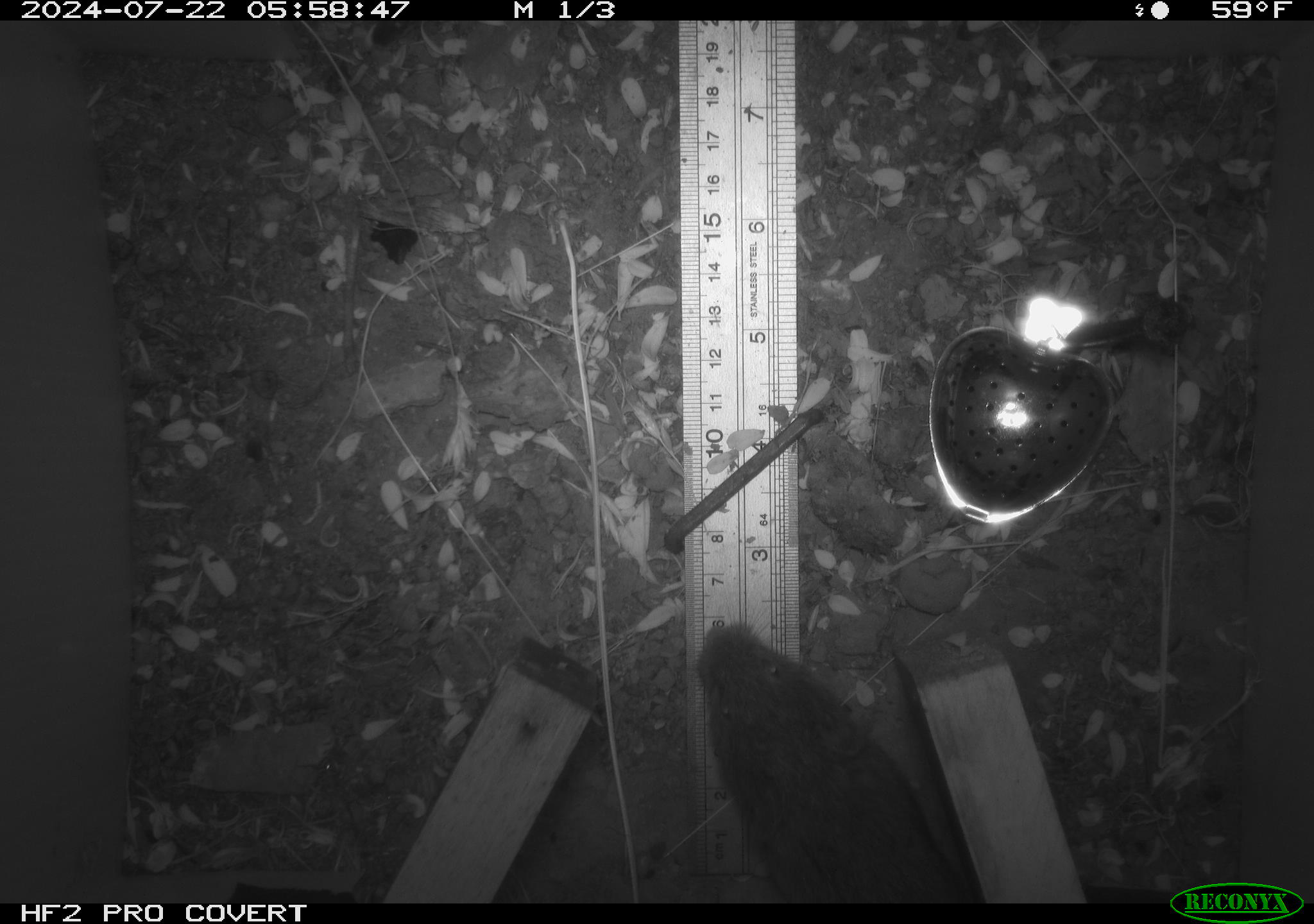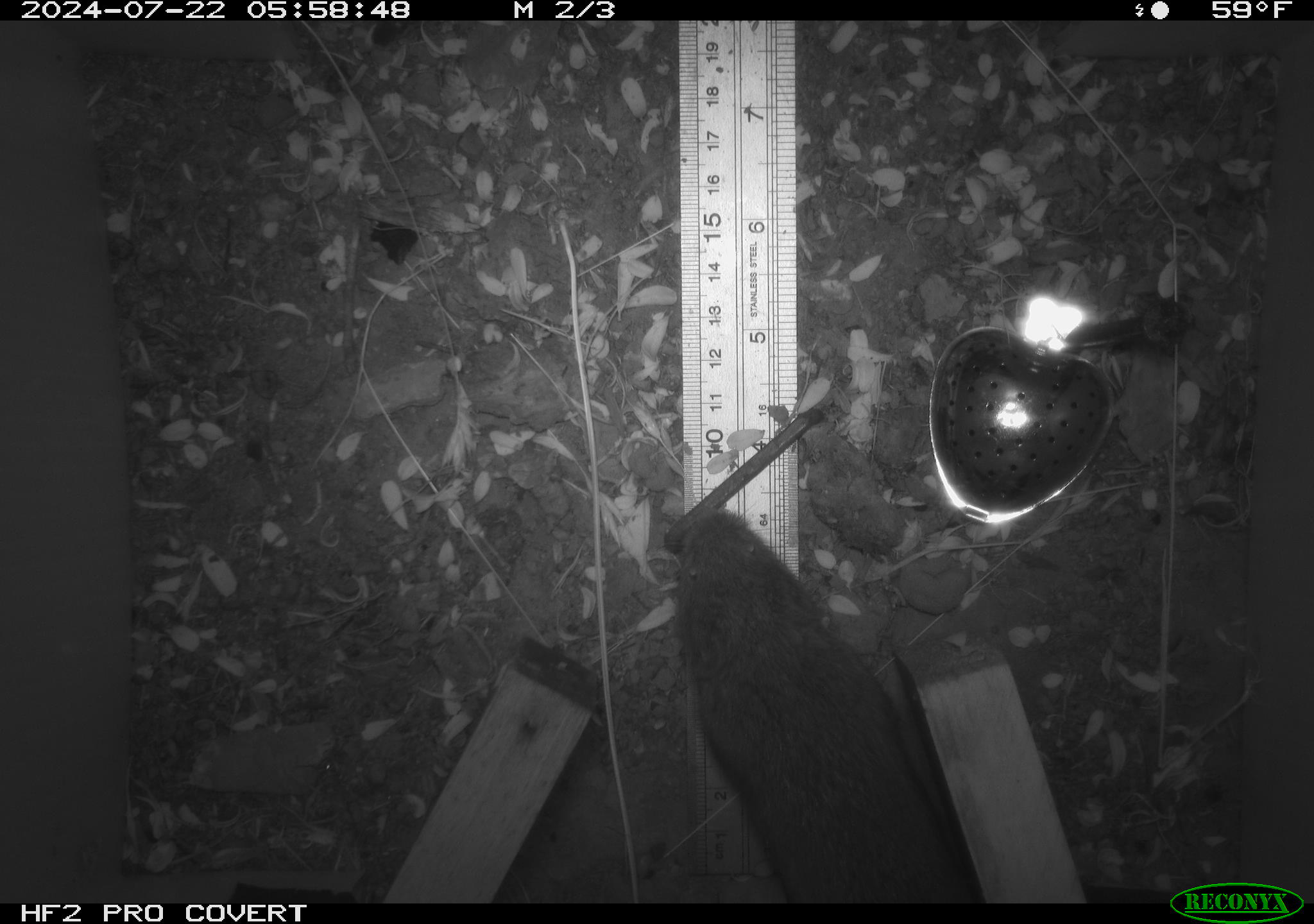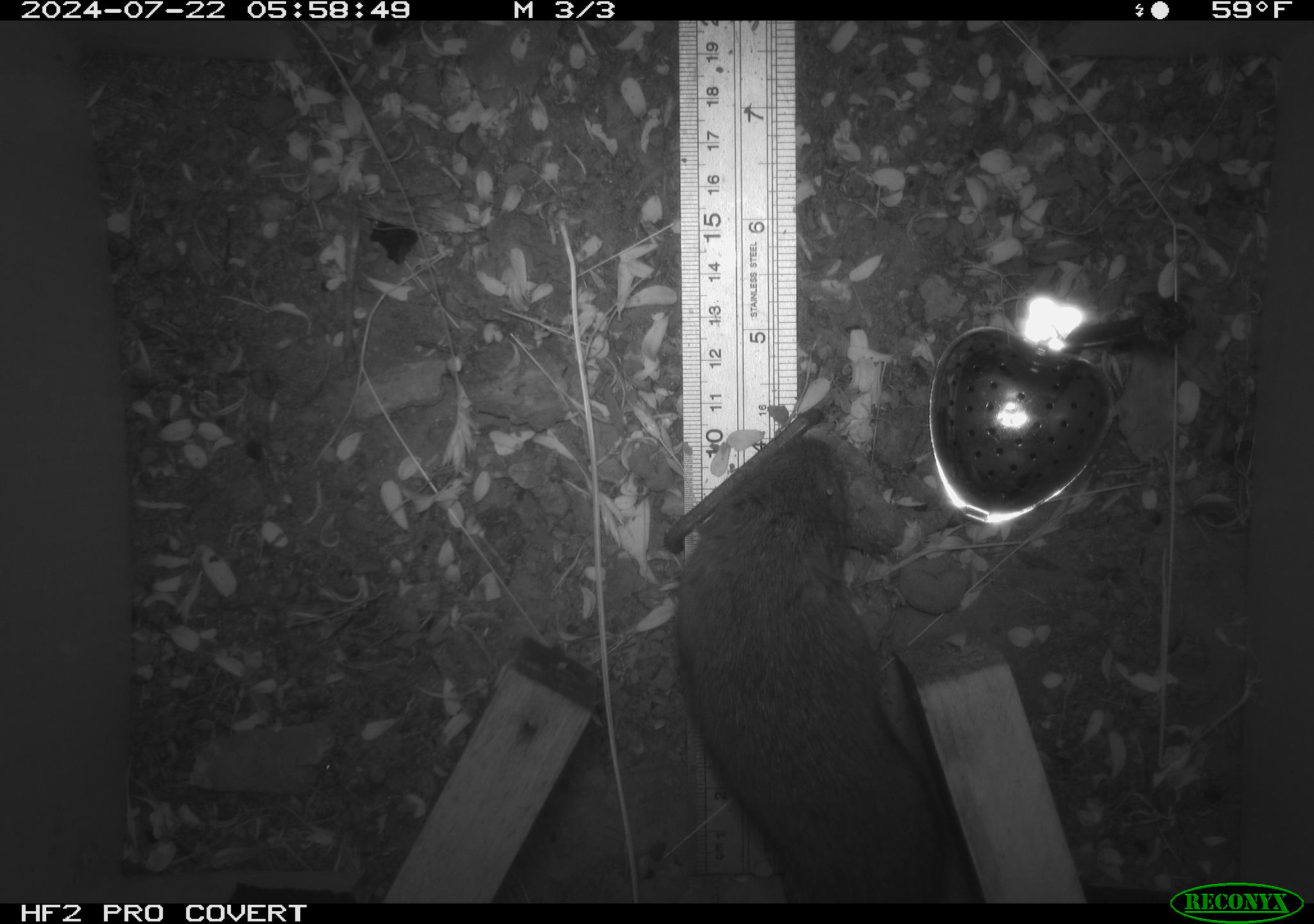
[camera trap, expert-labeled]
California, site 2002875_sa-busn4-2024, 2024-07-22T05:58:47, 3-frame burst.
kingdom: Animalia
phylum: Chordata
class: Mammalia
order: Rodentia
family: Cricetidae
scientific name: Arvicolinae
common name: voles, lemmings, and muskrats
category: arvicolinae subfamily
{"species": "arvicolinae subfamily (voles, lemmings, and muskrats) (Arvicolinae)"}